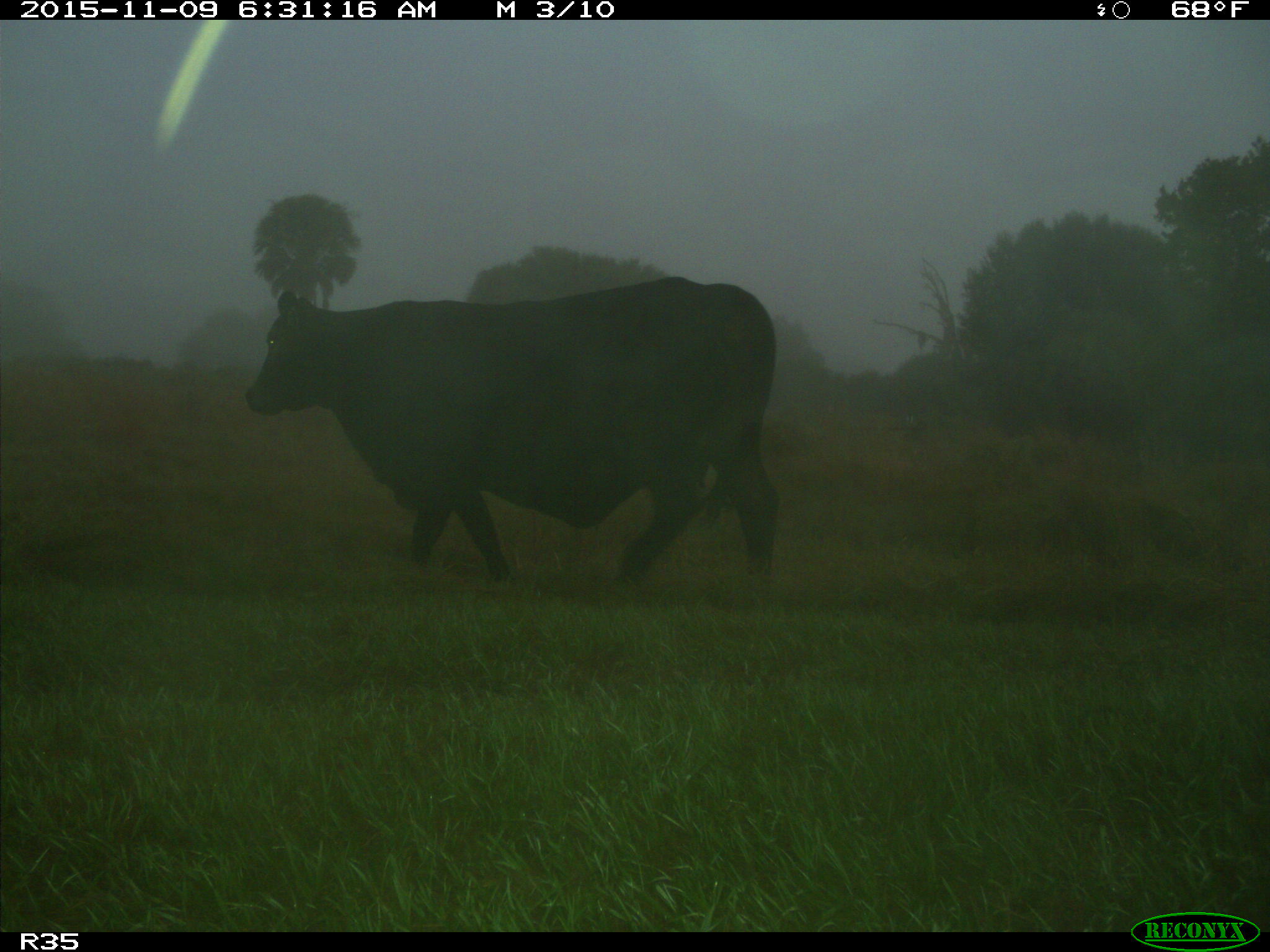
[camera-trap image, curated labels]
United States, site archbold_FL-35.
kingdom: Animalia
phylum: Chordata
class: Mammalia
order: Artiodactyla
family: Bovidae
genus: Bos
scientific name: Bos taurus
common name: domestic cow